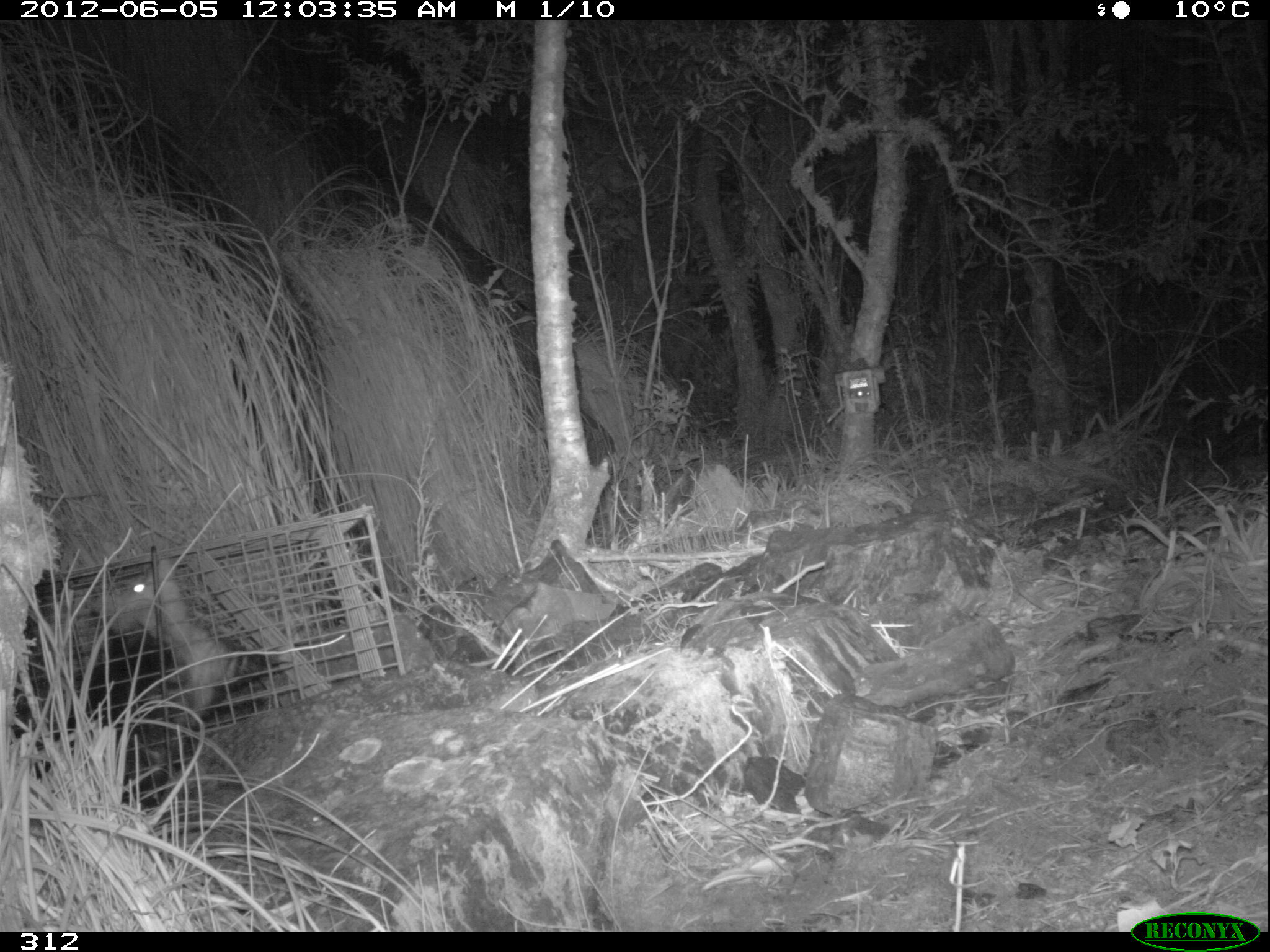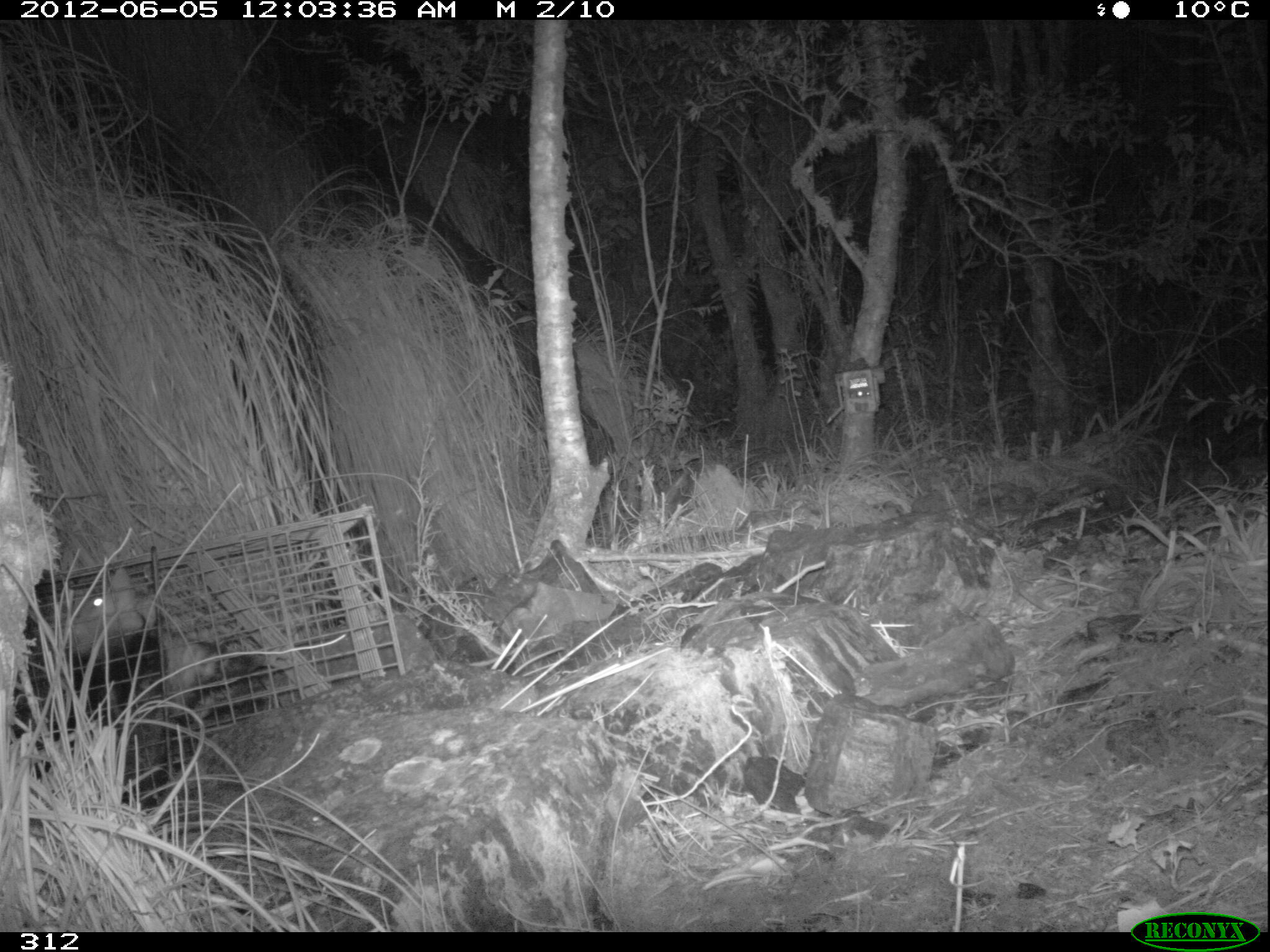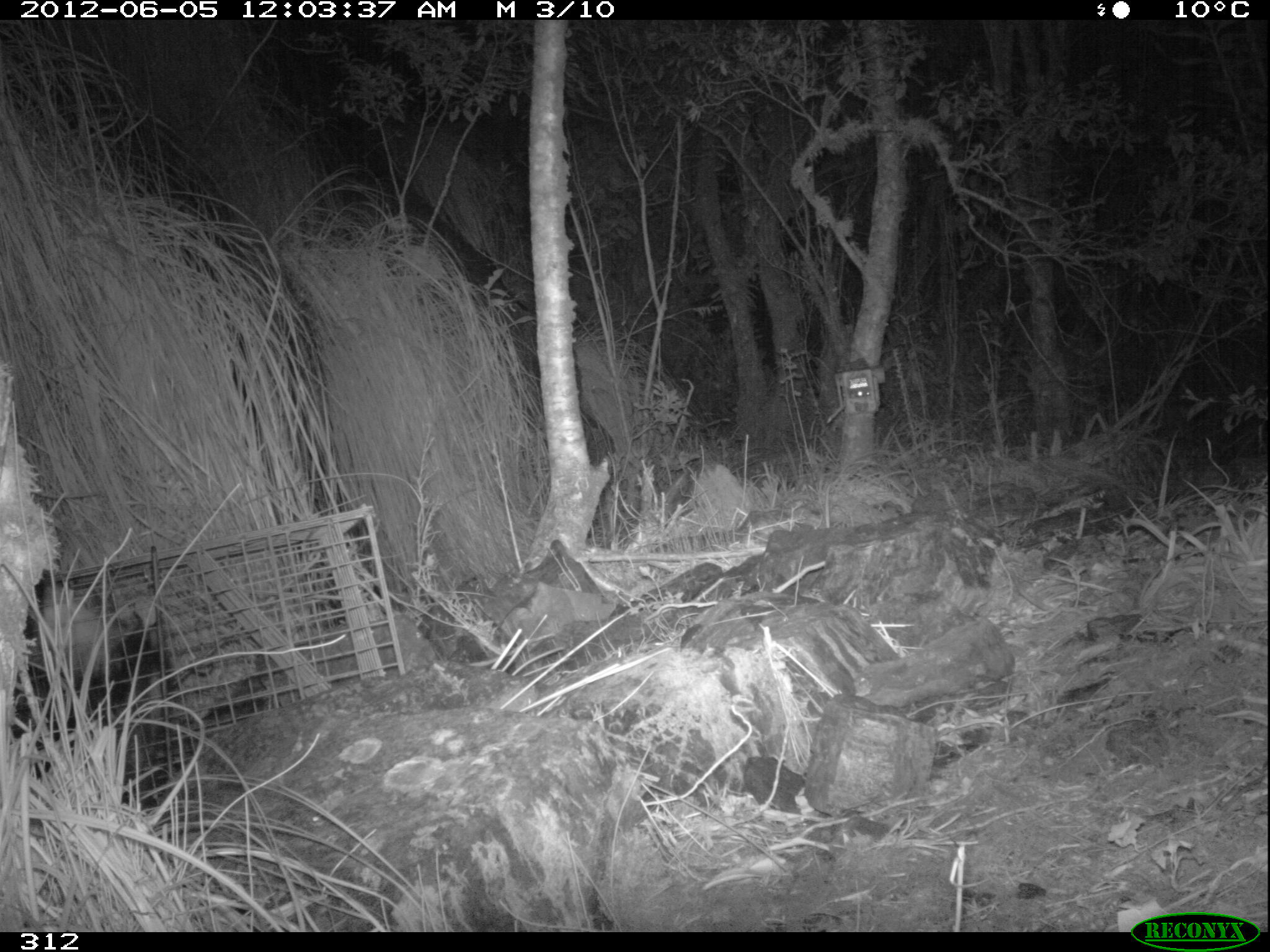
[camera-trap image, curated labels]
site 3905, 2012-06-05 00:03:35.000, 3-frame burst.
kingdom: Animalia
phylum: Chordata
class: Mammalia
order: Didelphimorphia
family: Didelphidae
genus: Didelphis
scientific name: Didelphis pernigra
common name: andean white-eared opossum